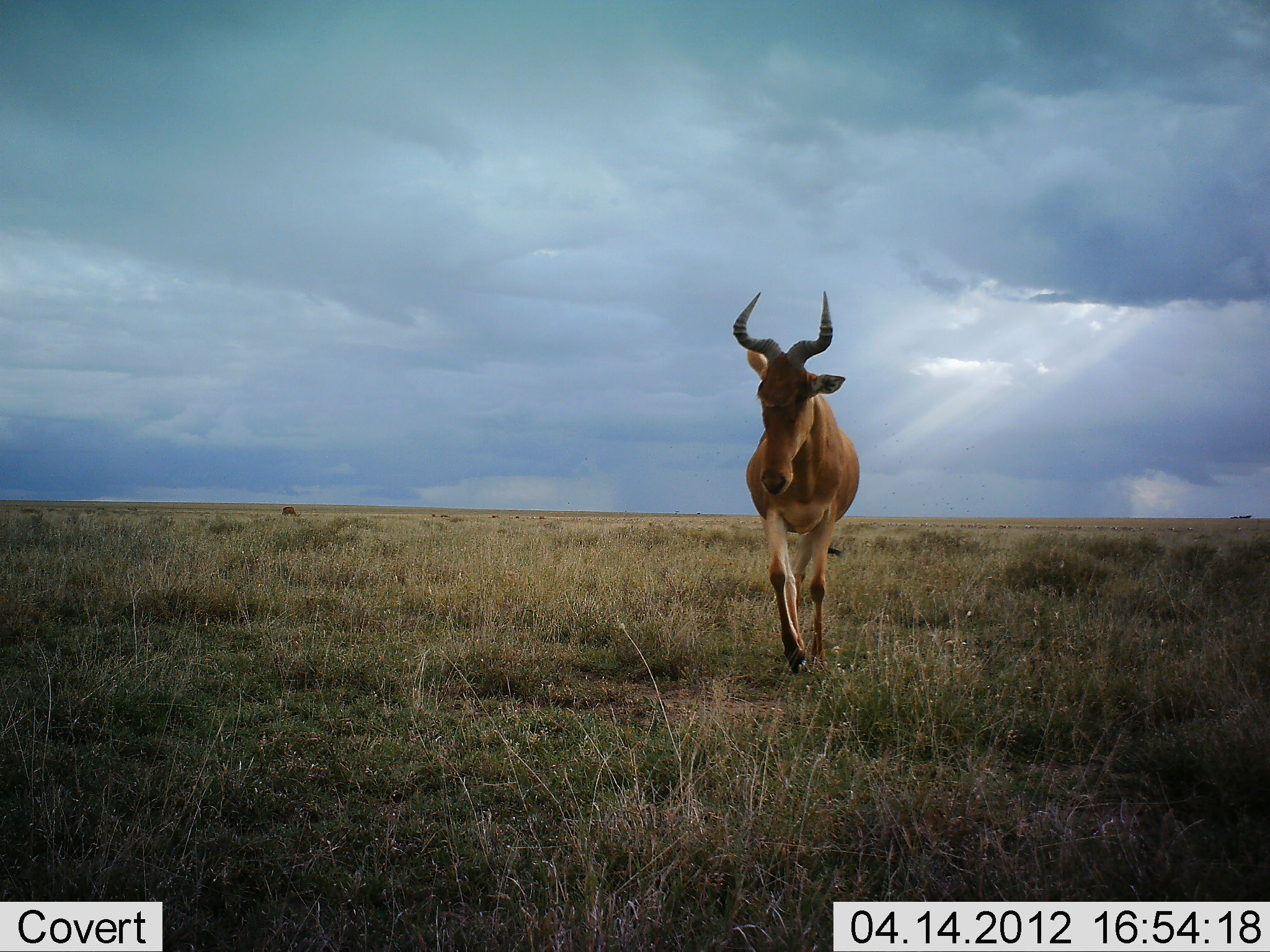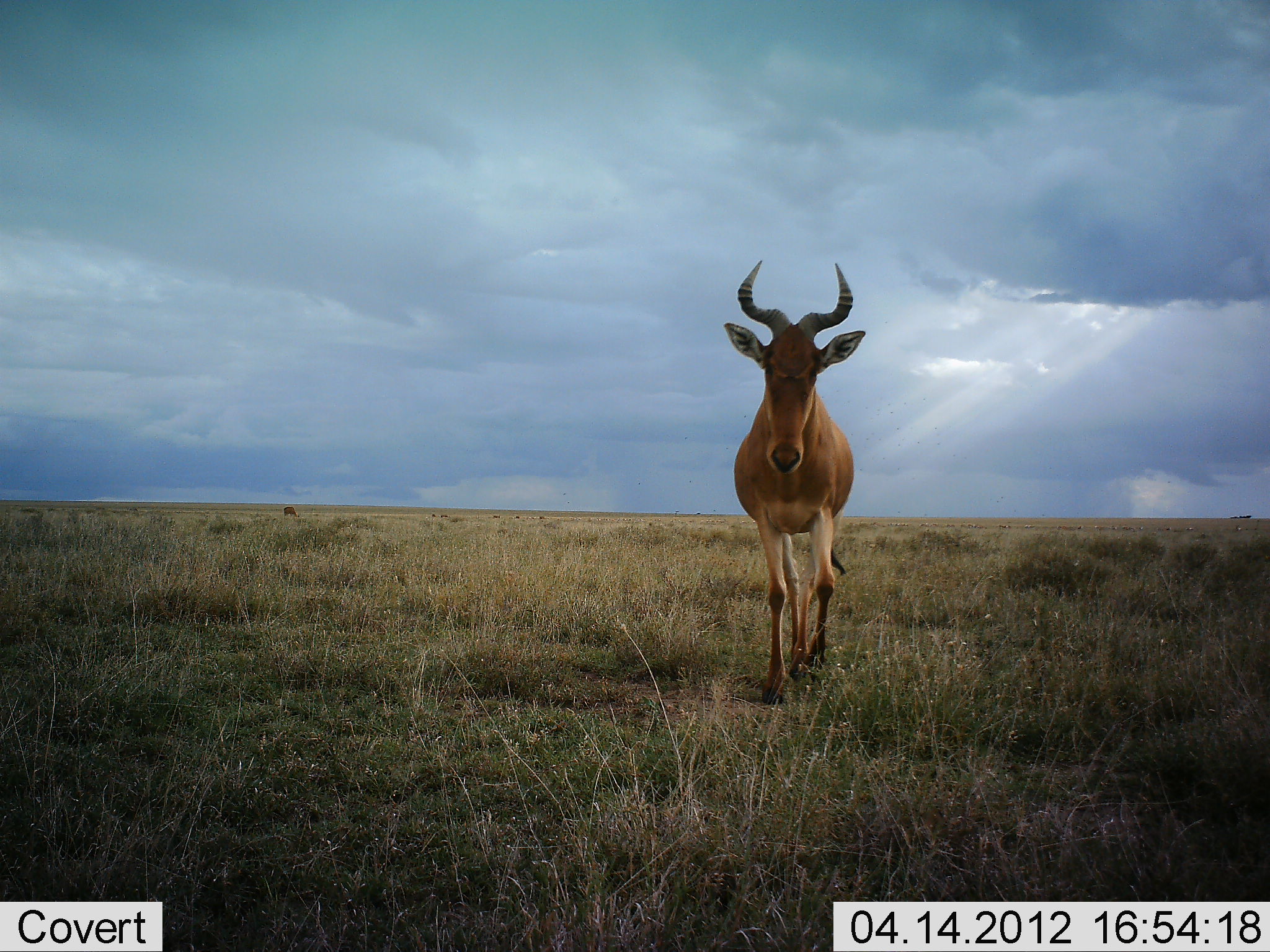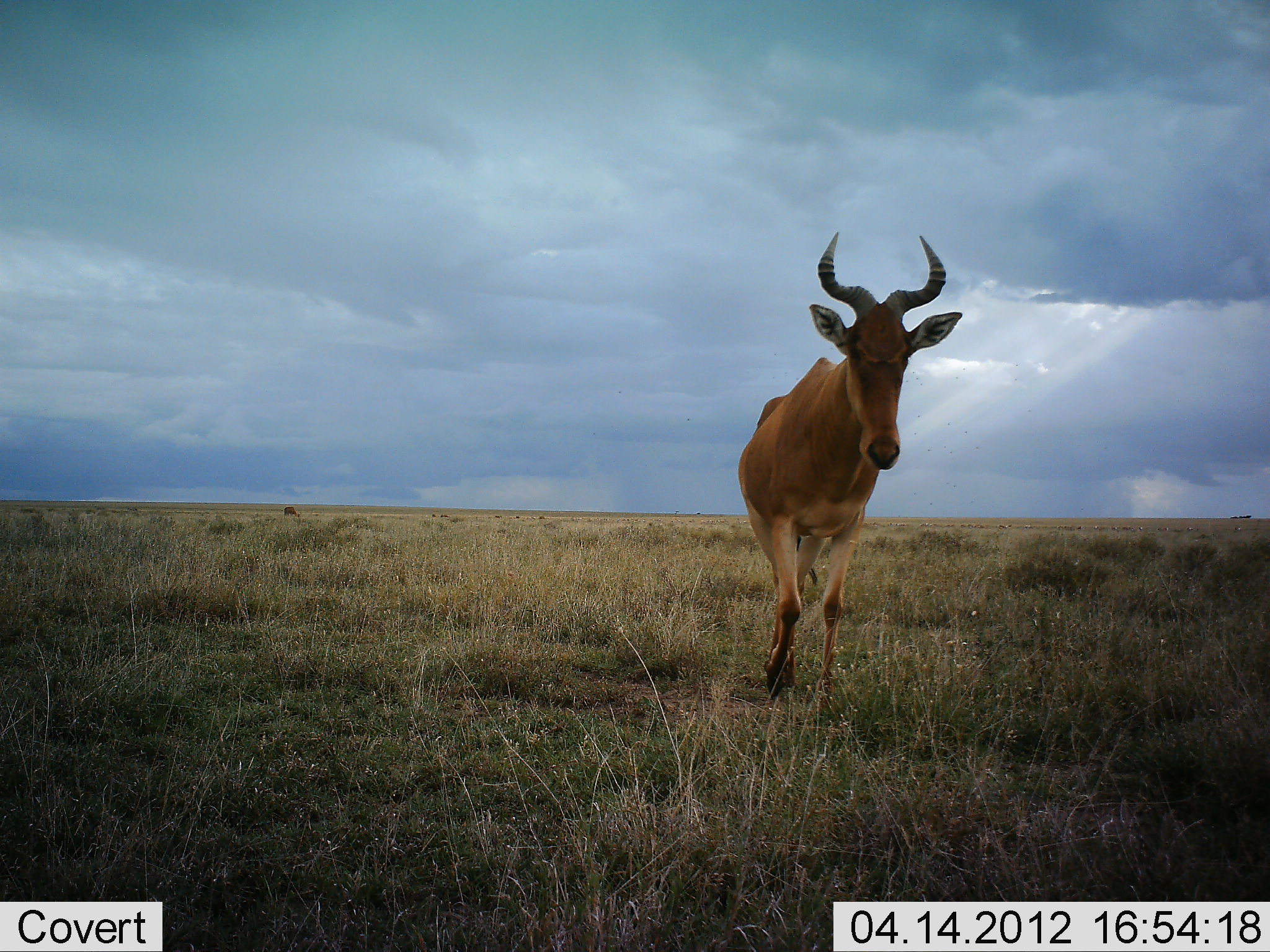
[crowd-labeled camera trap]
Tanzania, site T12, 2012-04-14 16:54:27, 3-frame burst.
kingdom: Animalia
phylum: Chordata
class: Mammalia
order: Artiodactyla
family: Bovidae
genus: Alcelaphus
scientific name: Alcelaphus buselaphus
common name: hartebeest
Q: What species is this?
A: Hartebeest (Alcelaphus buselaphus).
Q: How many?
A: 1.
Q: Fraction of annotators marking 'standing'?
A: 7%.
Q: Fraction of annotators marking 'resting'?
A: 0%.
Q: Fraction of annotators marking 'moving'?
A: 96%.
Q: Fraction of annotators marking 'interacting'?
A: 0%.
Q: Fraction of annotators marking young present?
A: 0%.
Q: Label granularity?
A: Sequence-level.